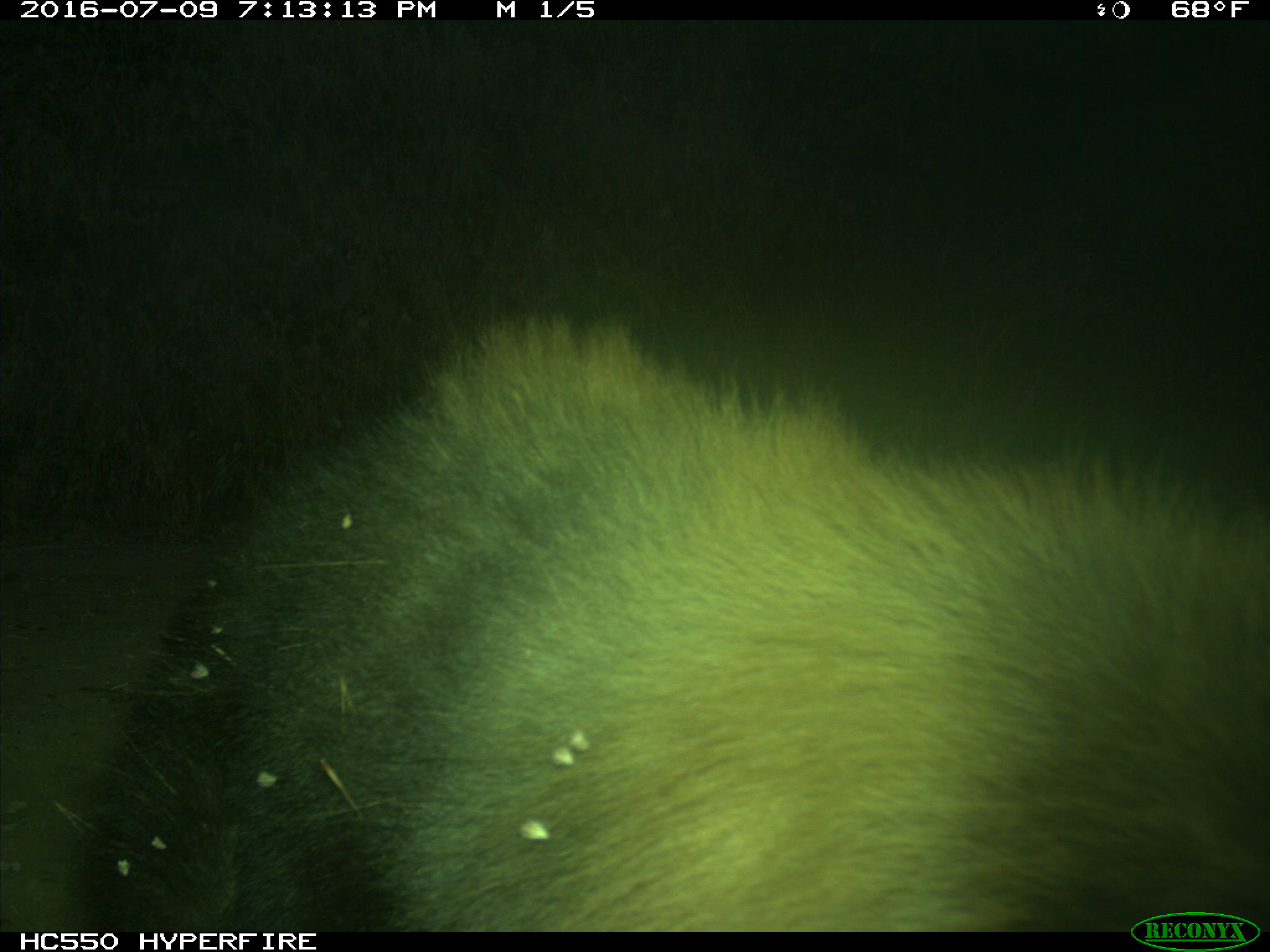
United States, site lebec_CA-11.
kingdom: Animalia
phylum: Chordata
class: Mammalia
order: Carnivora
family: Ursidae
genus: Ursus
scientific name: Ursus americanus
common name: american black bear